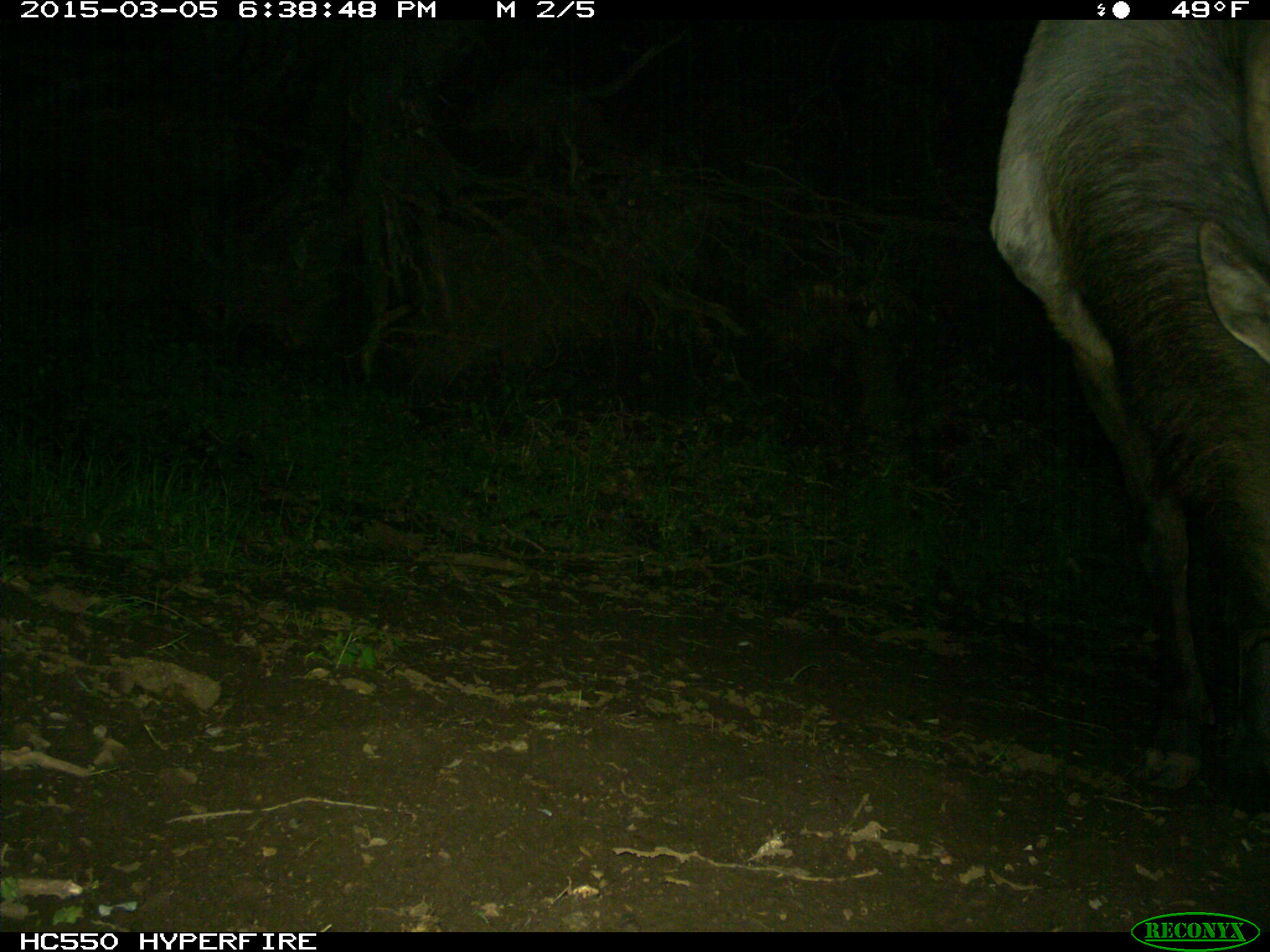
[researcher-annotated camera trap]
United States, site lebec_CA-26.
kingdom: Animalia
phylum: Chordata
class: Mammalia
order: Artiodactyla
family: Cervidae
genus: Cervus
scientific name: Cervus canadensis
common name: elk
Cervus canadensis (elk).